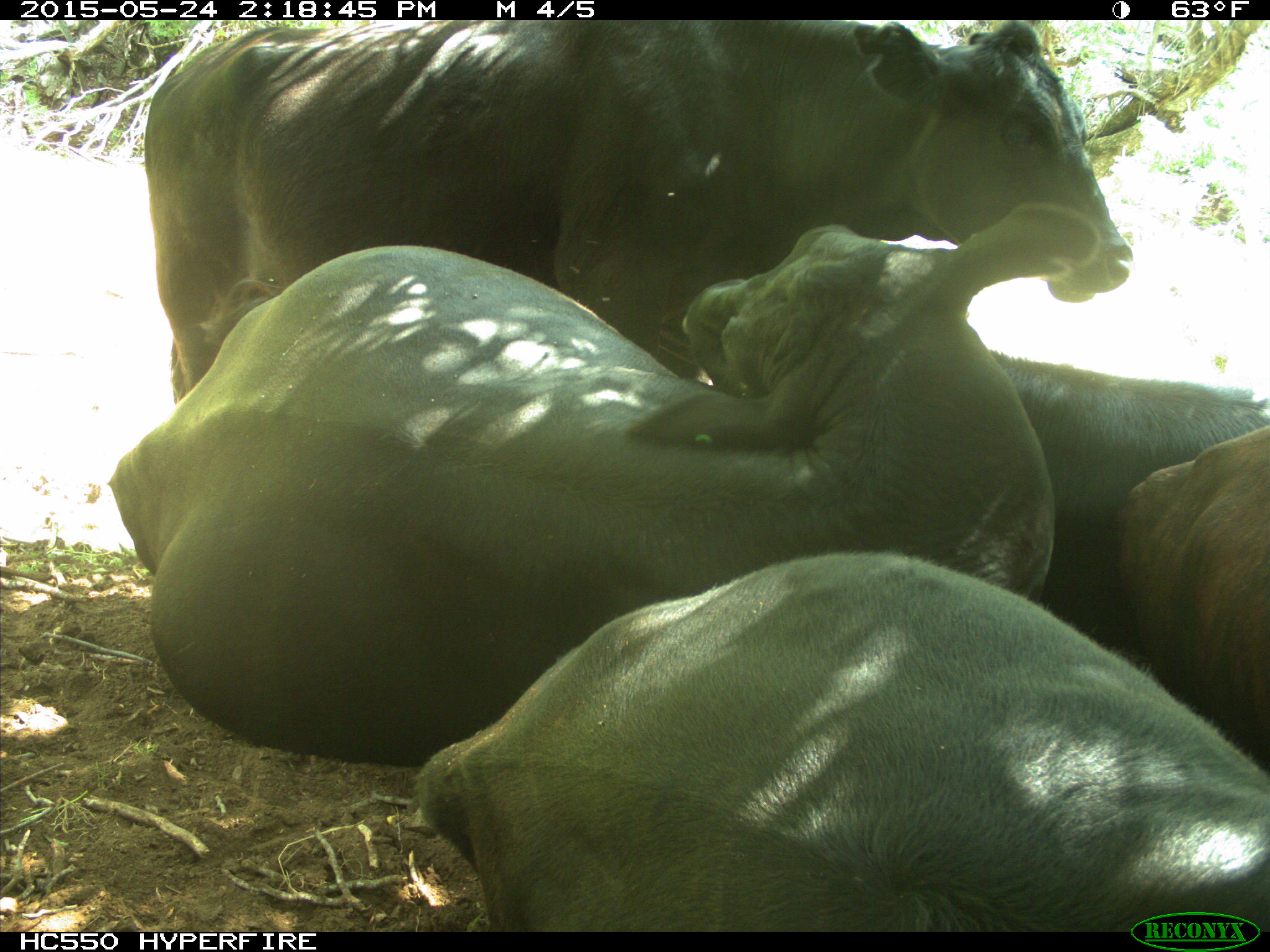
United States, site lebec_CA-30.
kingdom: Animalia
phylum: Chordata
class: Mammalia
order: Artiodactyla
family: Bovidae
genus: Bos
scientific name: Bos taurus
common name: domestic cow